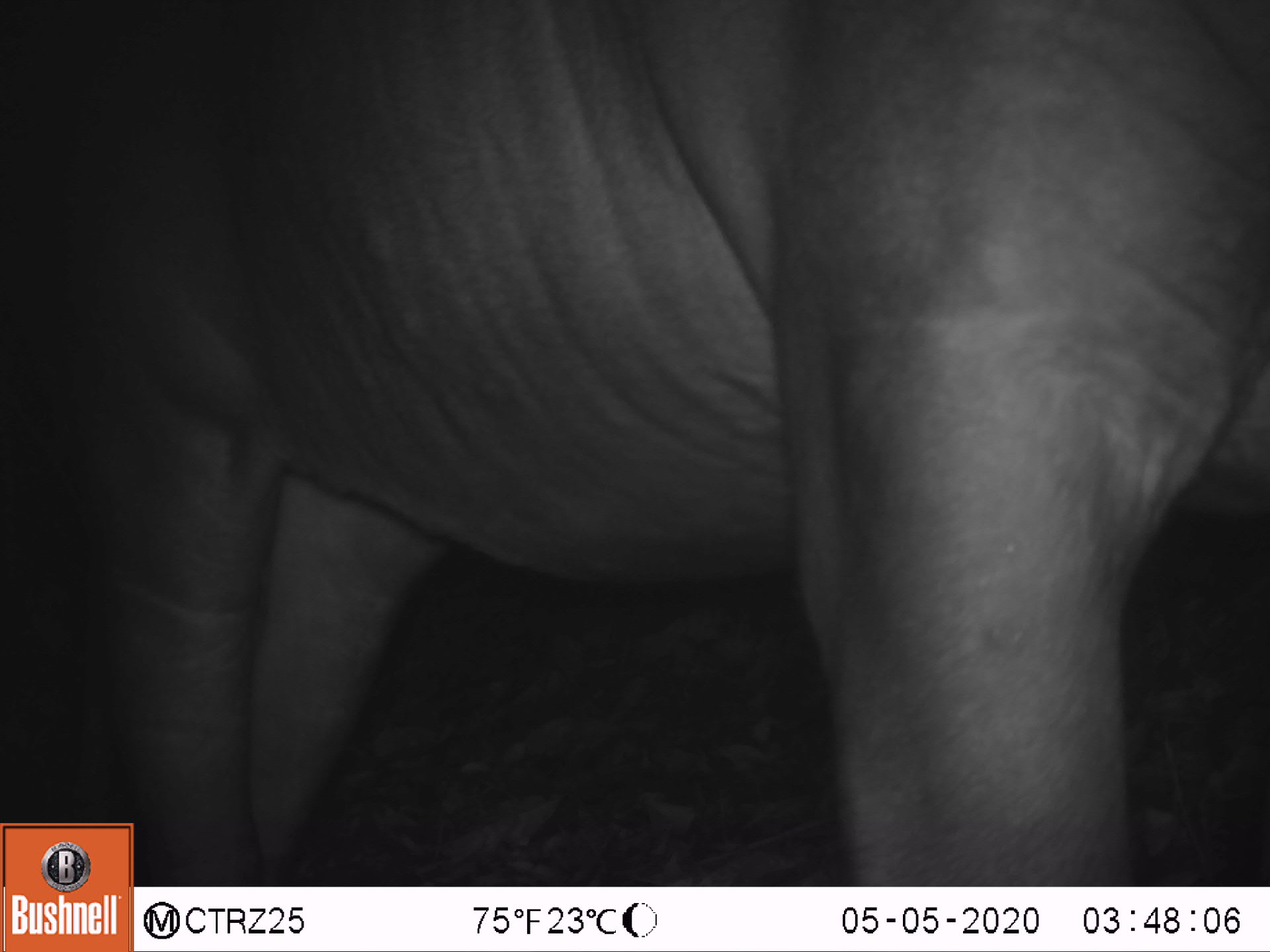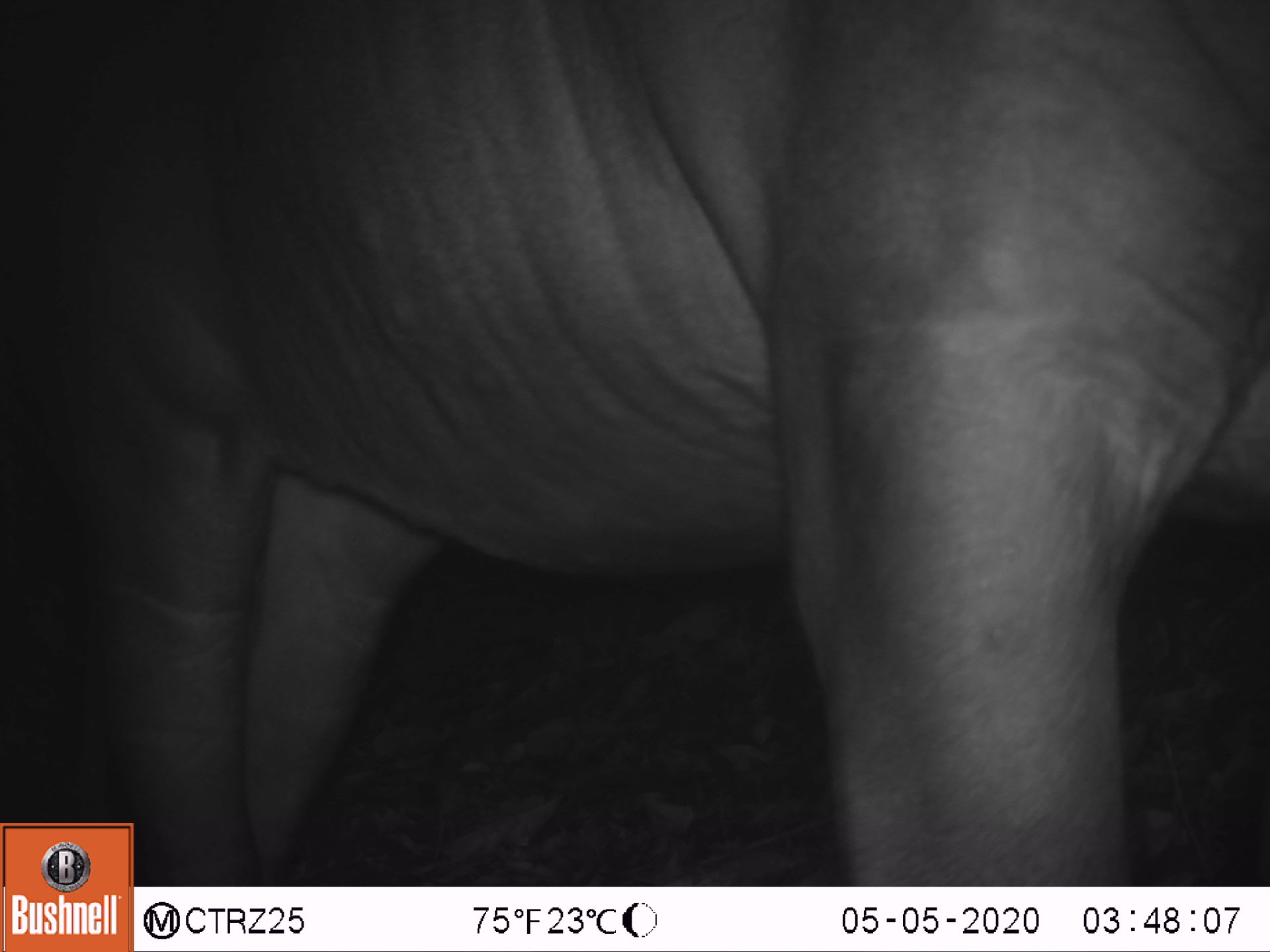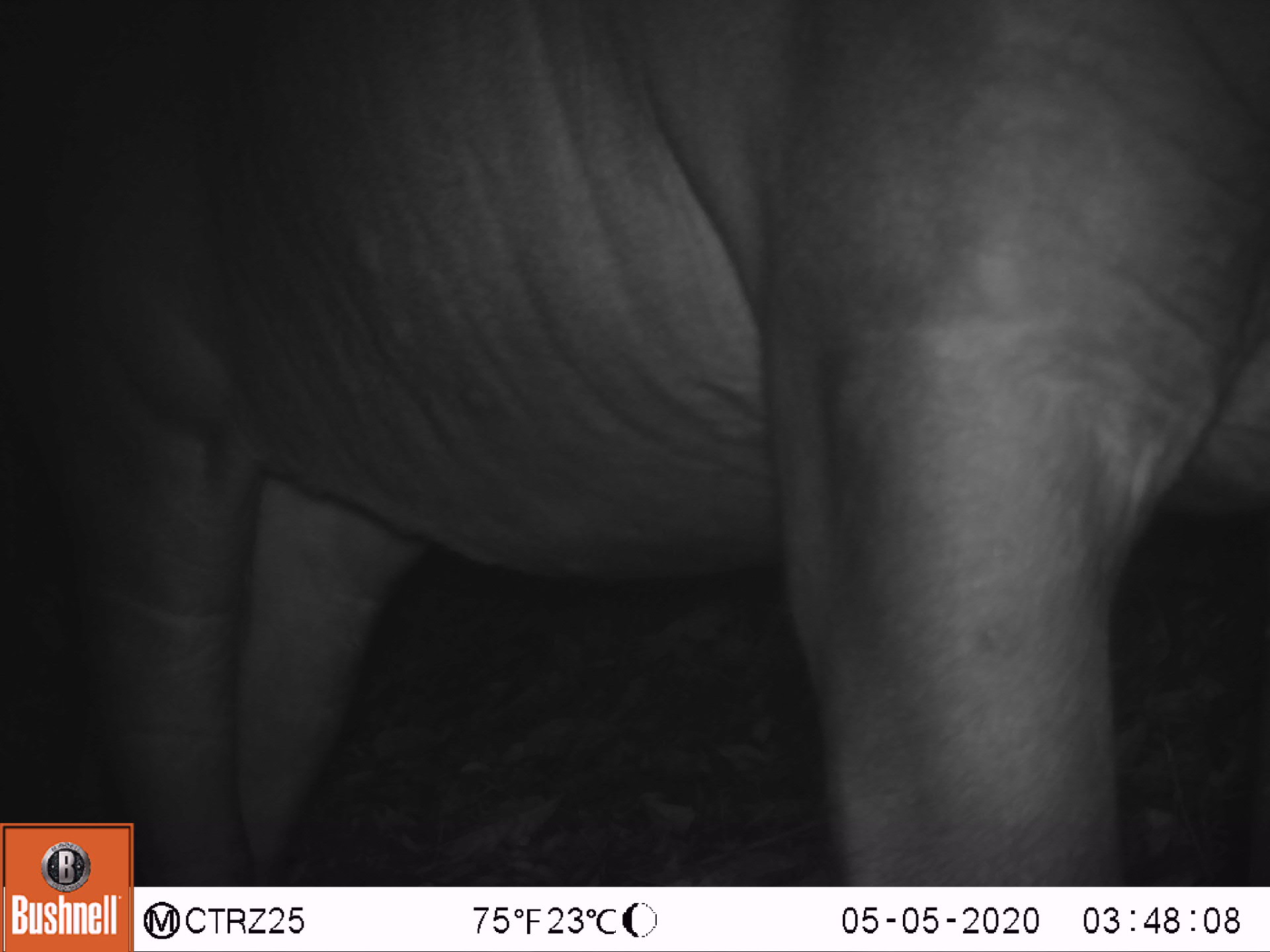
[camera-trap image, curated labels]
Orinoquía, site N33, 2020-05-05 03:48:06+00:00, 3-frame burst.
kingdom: Animalia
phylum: Chordata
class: Mammalia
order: Perissodactyla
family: Tapiridae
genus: Tapirus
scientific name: Tapirus terrestris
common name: lowland tapir